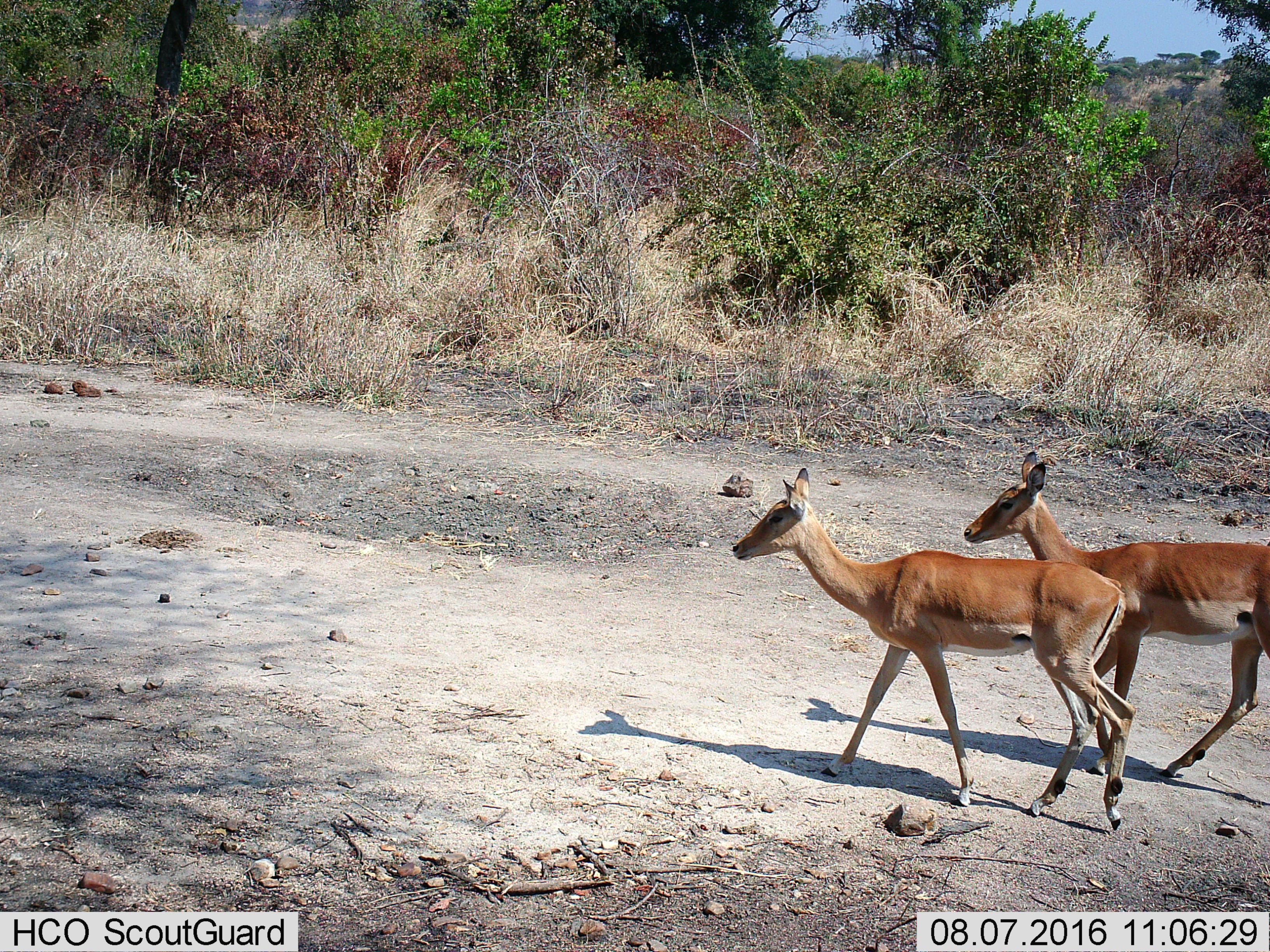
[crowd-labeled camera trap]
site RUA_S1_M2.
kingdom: Animalia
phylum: Chordata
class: Mammalia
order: Artiodactyla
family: Bovidae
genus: Aepyceros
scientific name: Aepyceros melampus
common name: impala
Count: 2.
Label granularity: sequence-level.